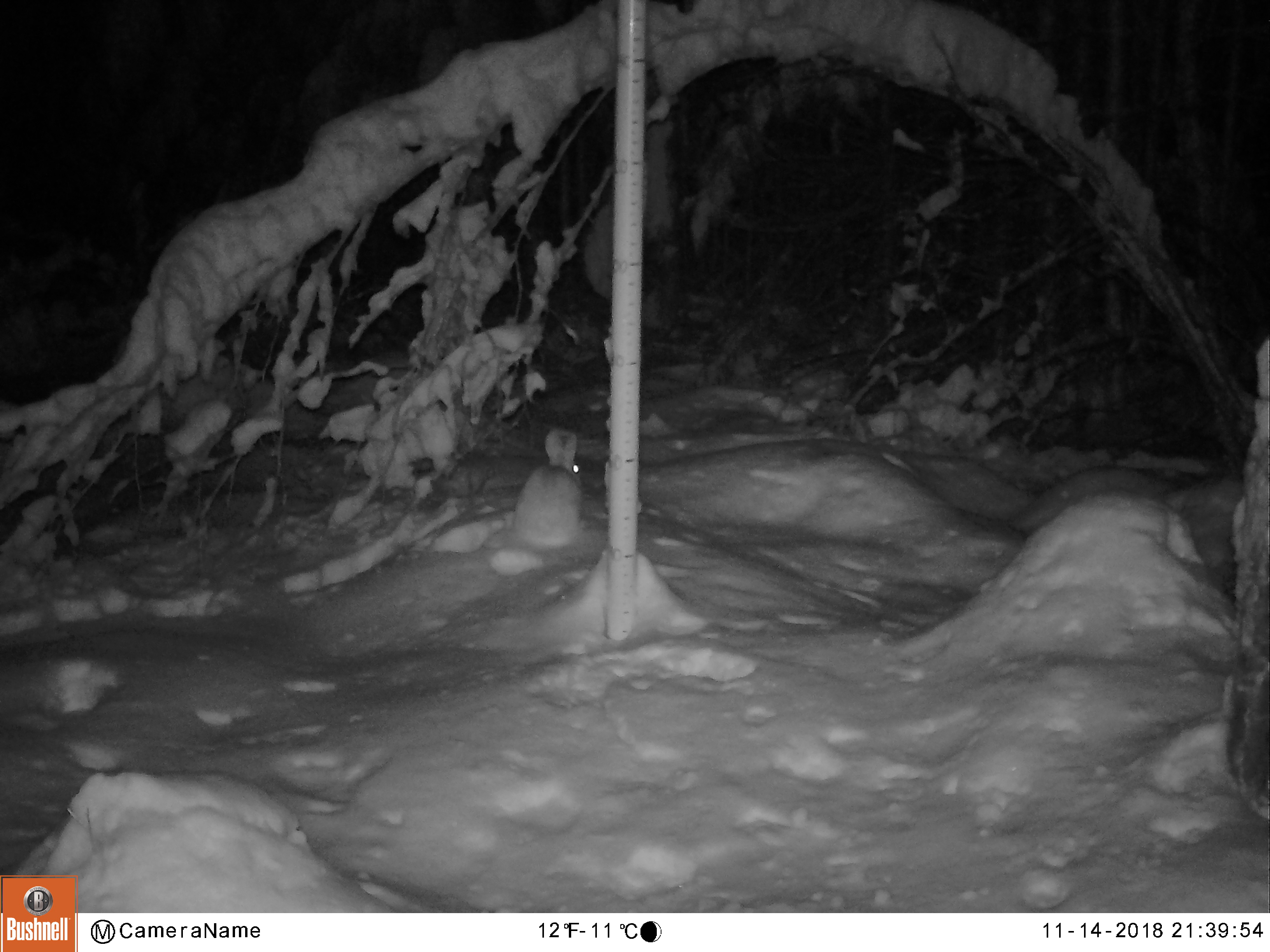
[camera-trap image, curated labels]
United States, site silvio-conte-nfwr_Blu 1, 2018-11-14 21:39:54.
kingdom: Animalia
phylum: Chordata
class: Mammalia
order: Lagomorpha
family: Leporidae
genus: Lepus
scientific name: Lepus americanus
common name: snowshoe hare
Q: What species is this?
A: Snowshoe hare (Lepus americanus).